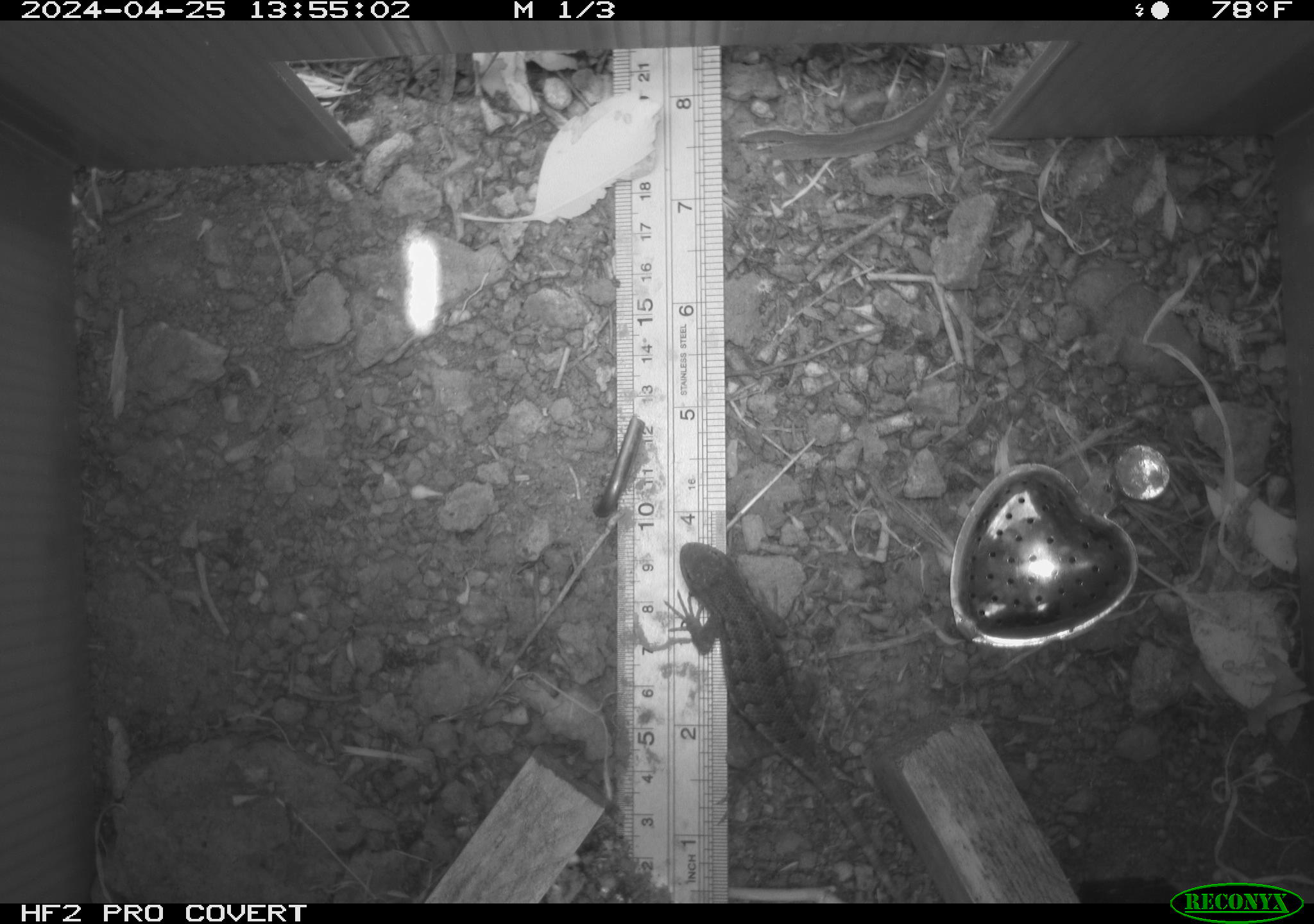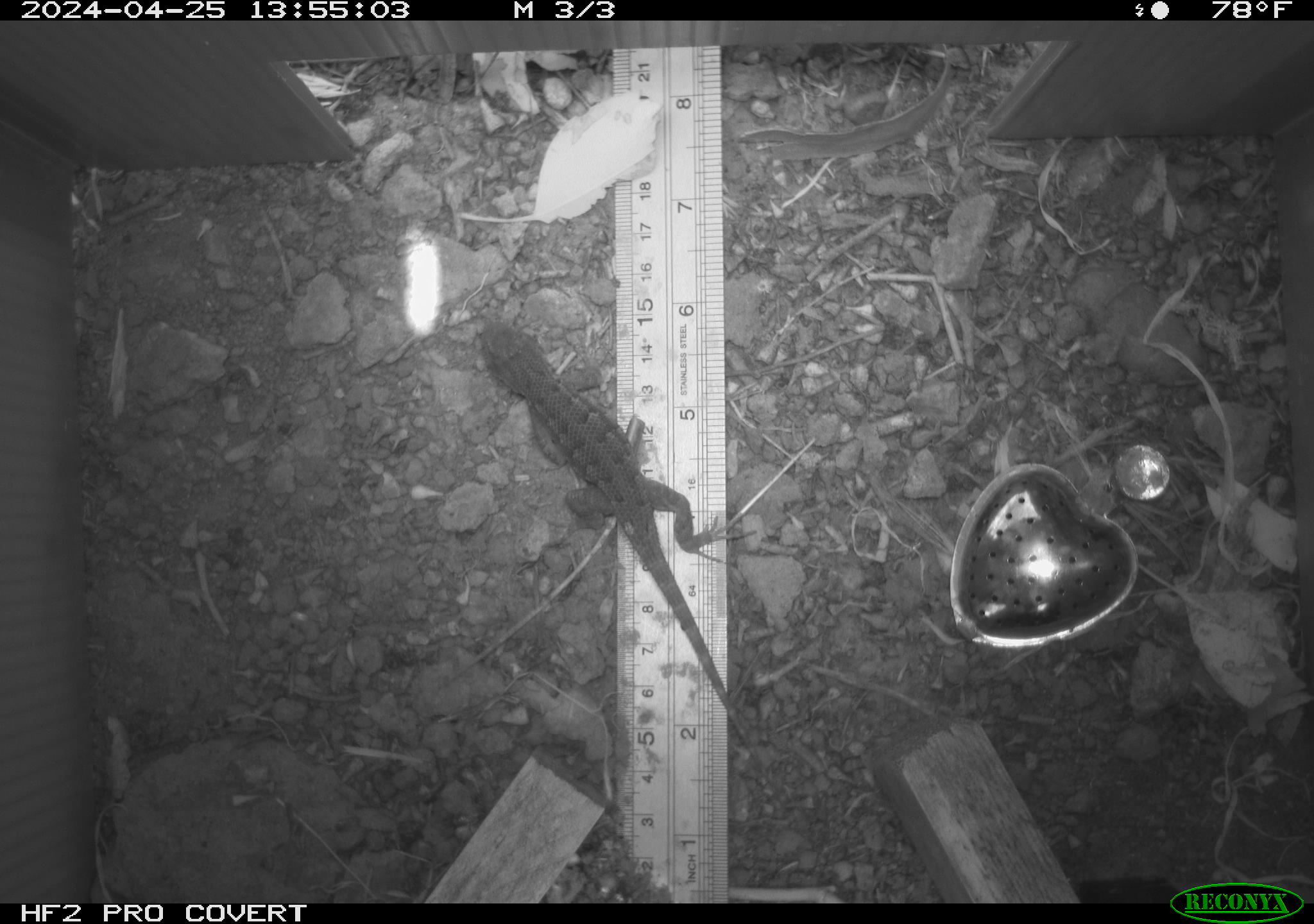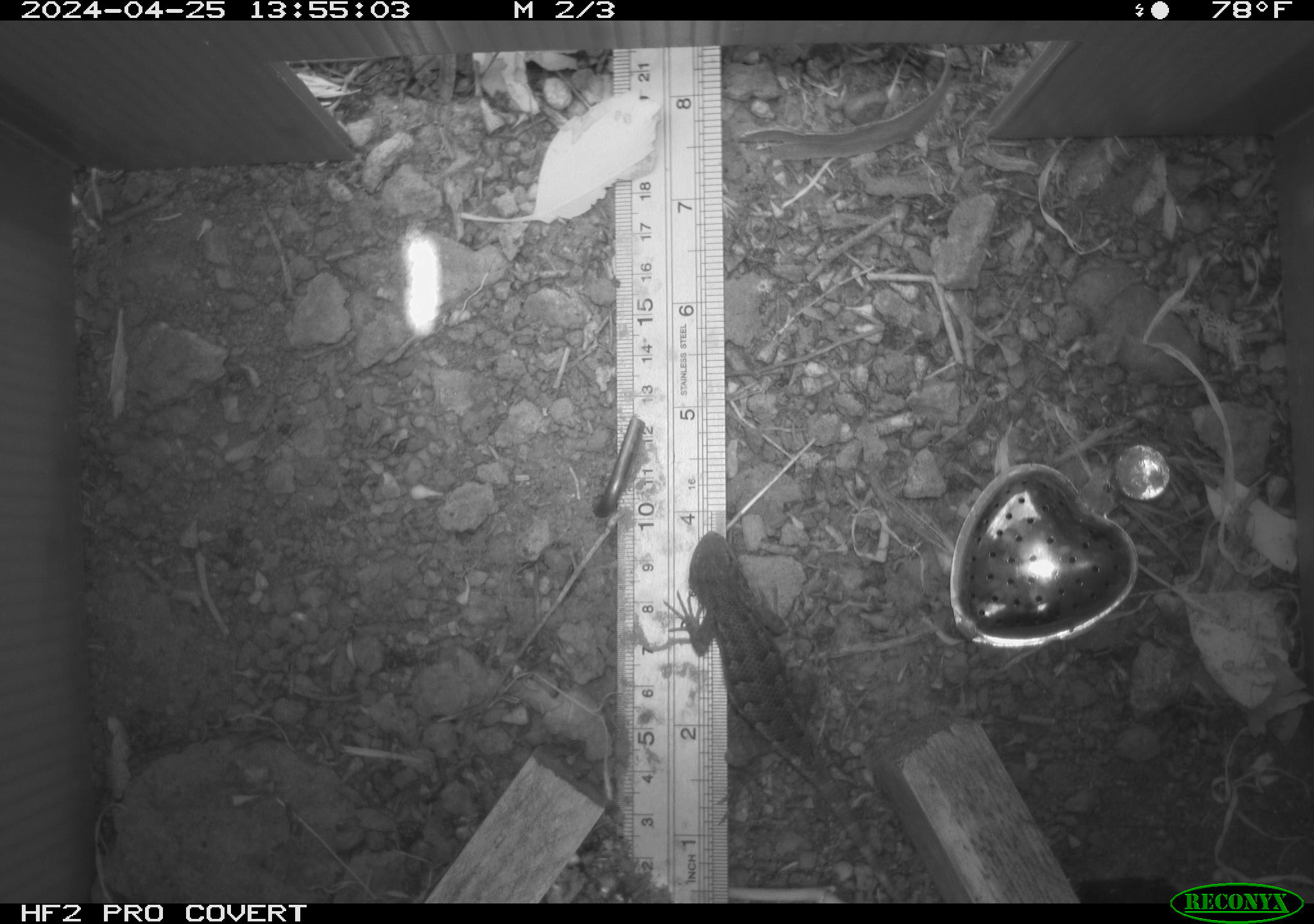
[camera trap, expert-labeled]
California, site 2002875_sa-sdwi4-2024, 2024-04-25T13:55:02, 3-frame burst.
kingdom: Animalia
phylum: Chordata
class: Reptilia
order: Squamata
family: Phrynosomatidae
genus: Sceloporus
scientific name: Sceloporus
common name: spiny lizards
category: sceloporus species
Sceloporus species (spiny lizards) (Sceloporus).